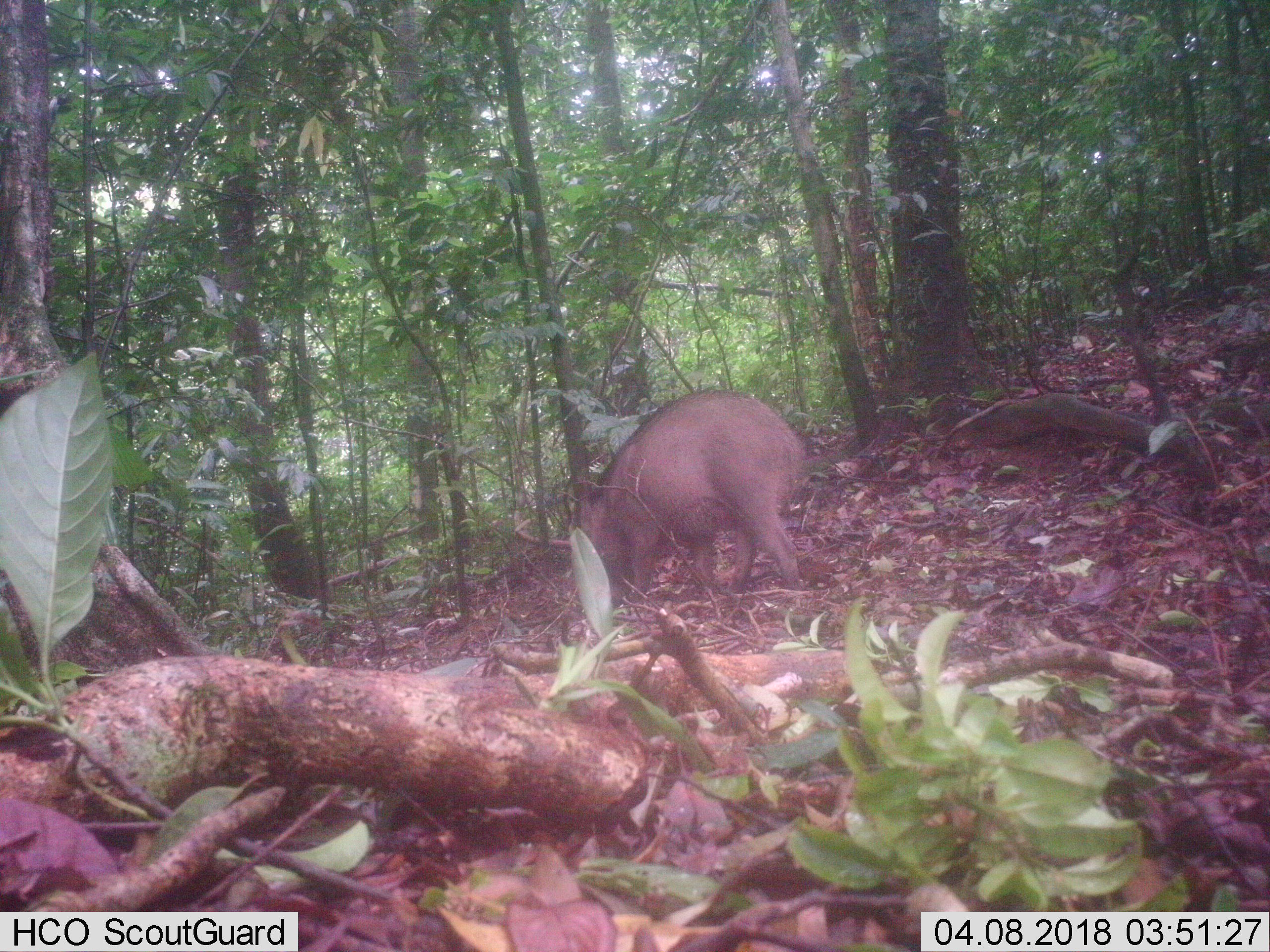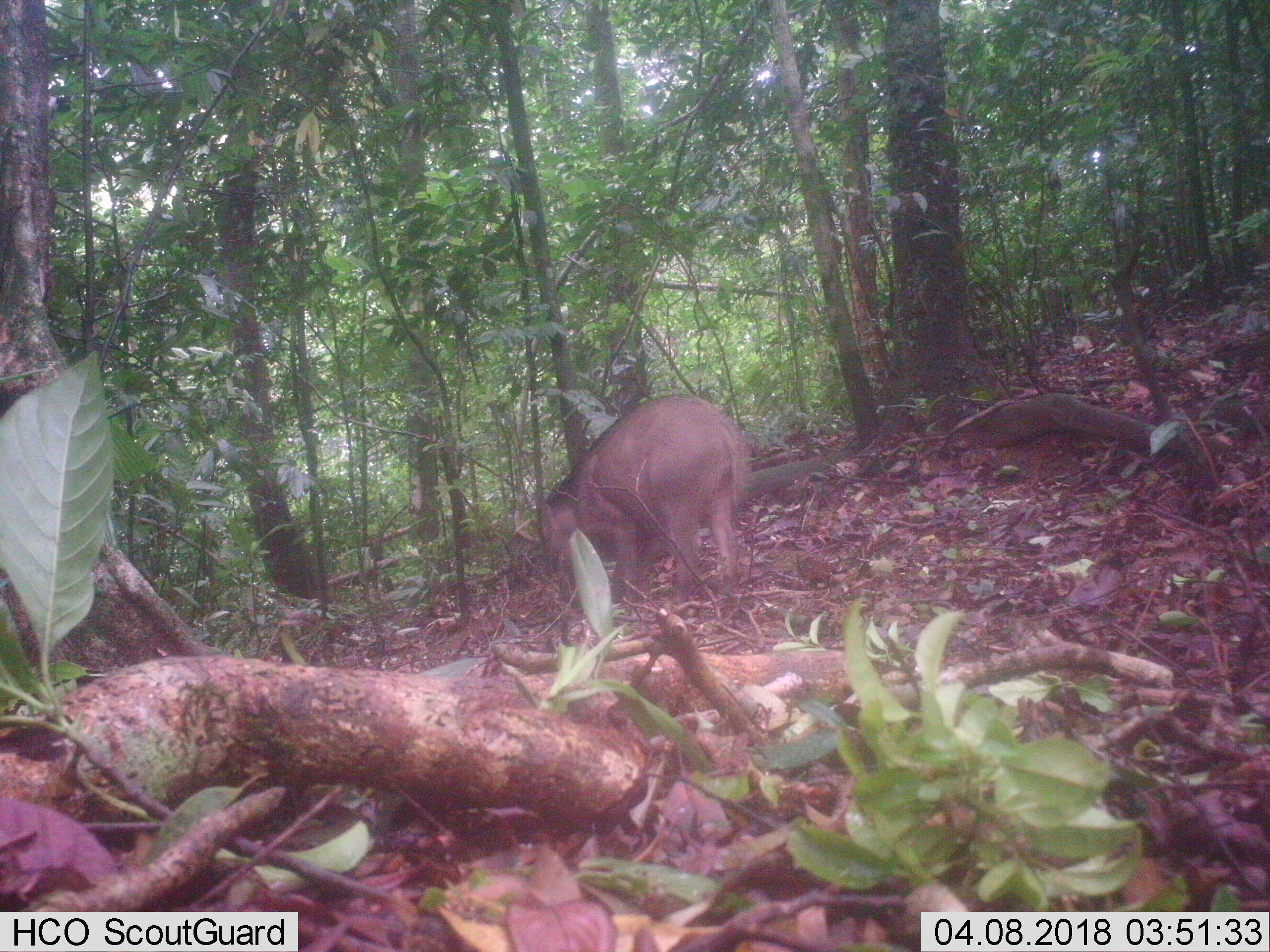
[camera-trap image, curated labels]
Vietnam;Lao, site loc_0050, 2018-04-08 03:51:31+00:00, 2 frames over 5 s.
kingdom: Animalia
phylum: Chordata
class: Mammalia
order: Artiodactyla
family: Suidae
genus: Sus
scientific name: Sus scrofa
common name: eurasian wild pig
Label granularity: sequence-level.